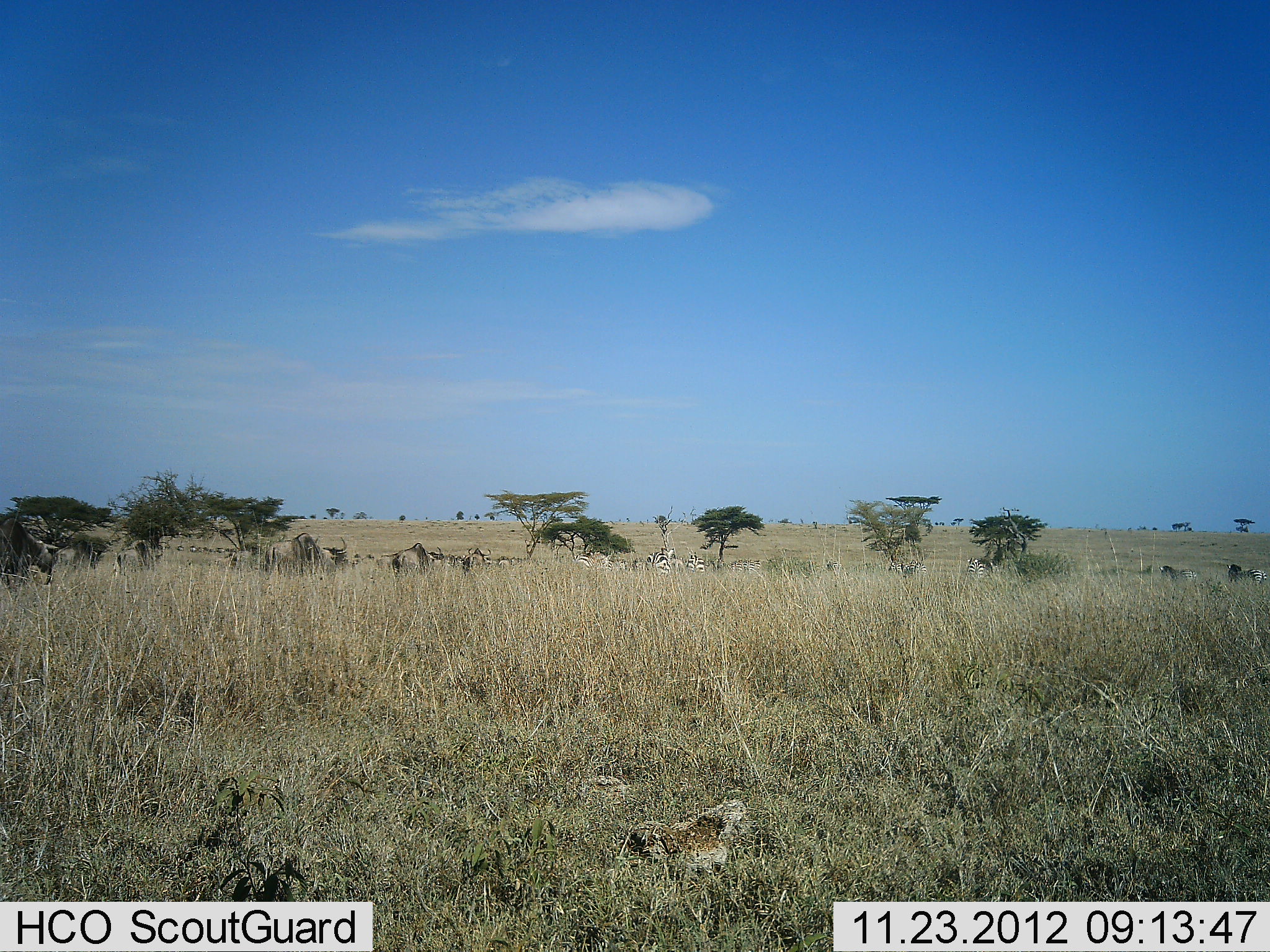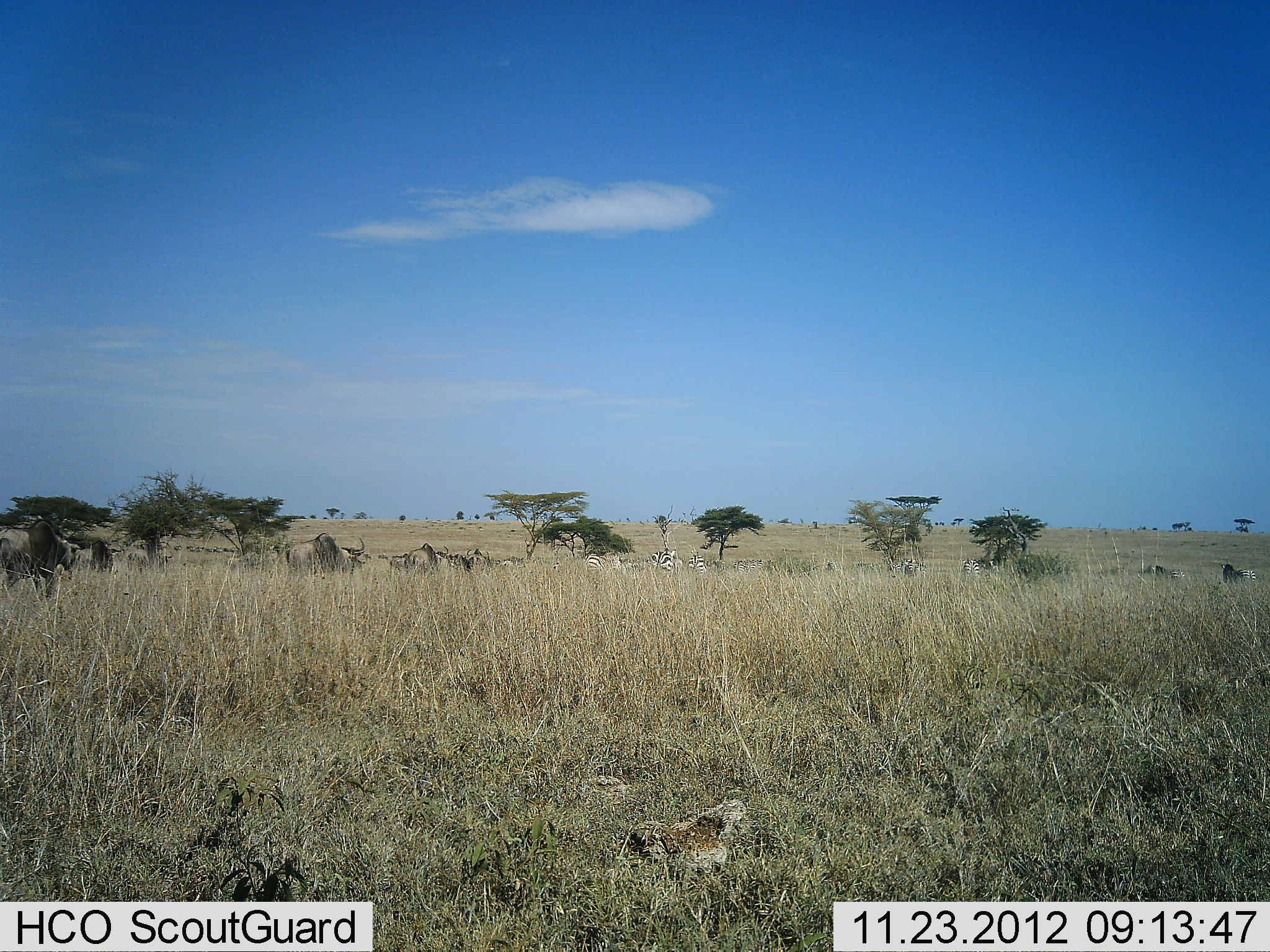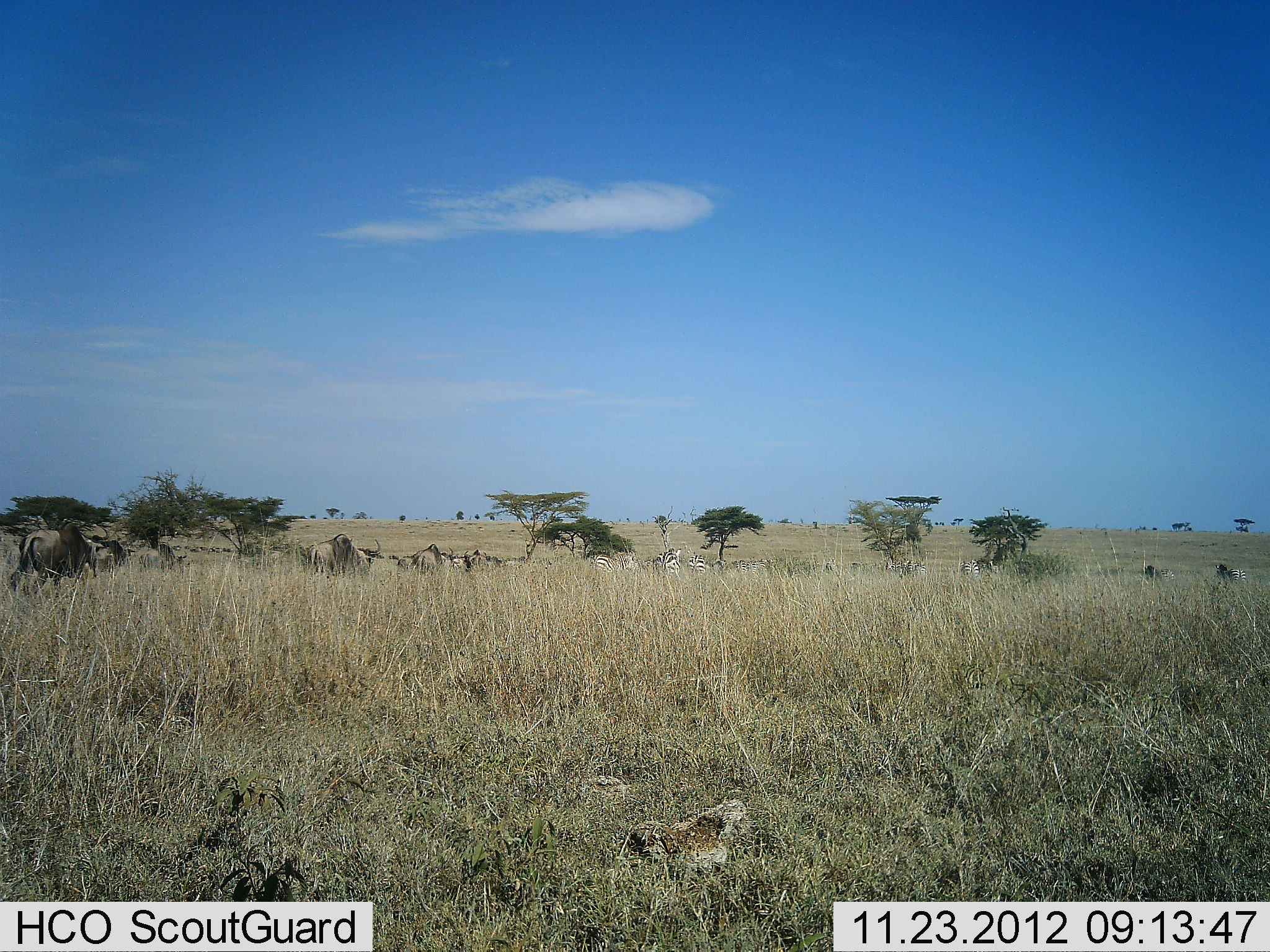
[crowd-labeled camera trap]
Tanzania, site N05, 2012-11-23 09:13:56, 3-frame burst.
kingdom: Animalia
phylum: Chordata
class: Mammalia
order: Artiodactyla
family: Bovidae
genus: Connochaetes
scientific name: Connochaetes taurinus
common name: blue wildebeest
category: wildebeest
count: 11-50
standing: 11%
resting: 0%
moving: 84%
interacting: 0%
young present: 0%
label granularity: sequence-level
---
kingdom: Animalia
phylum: Chordata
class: Mammalia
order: Perissodactyla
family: Equidae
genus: Equus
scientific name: Equus quagga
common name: plains zebra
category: zebra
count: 10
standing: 10%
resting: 0%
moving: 80%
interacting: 0%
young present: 0%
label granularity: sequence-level